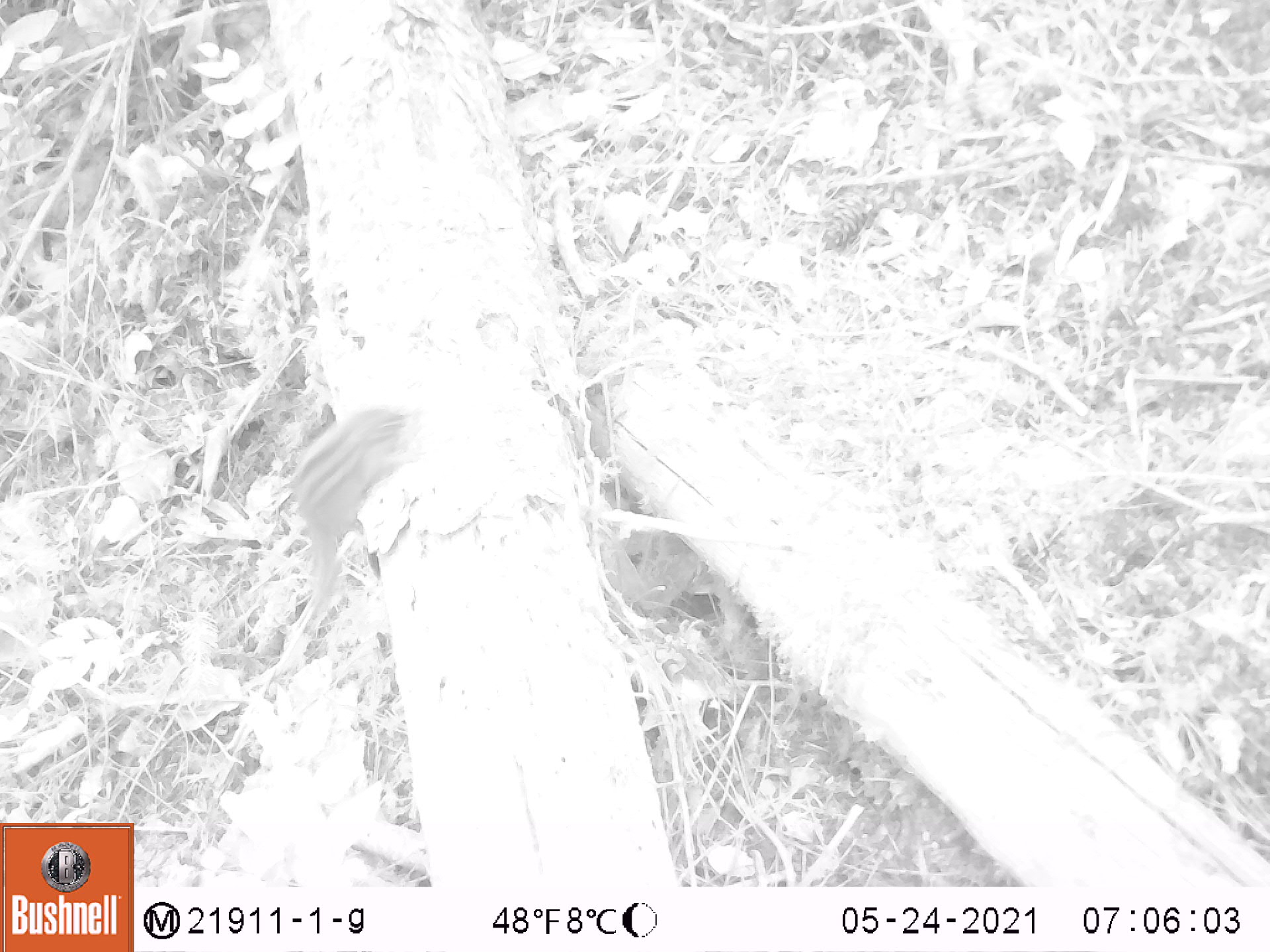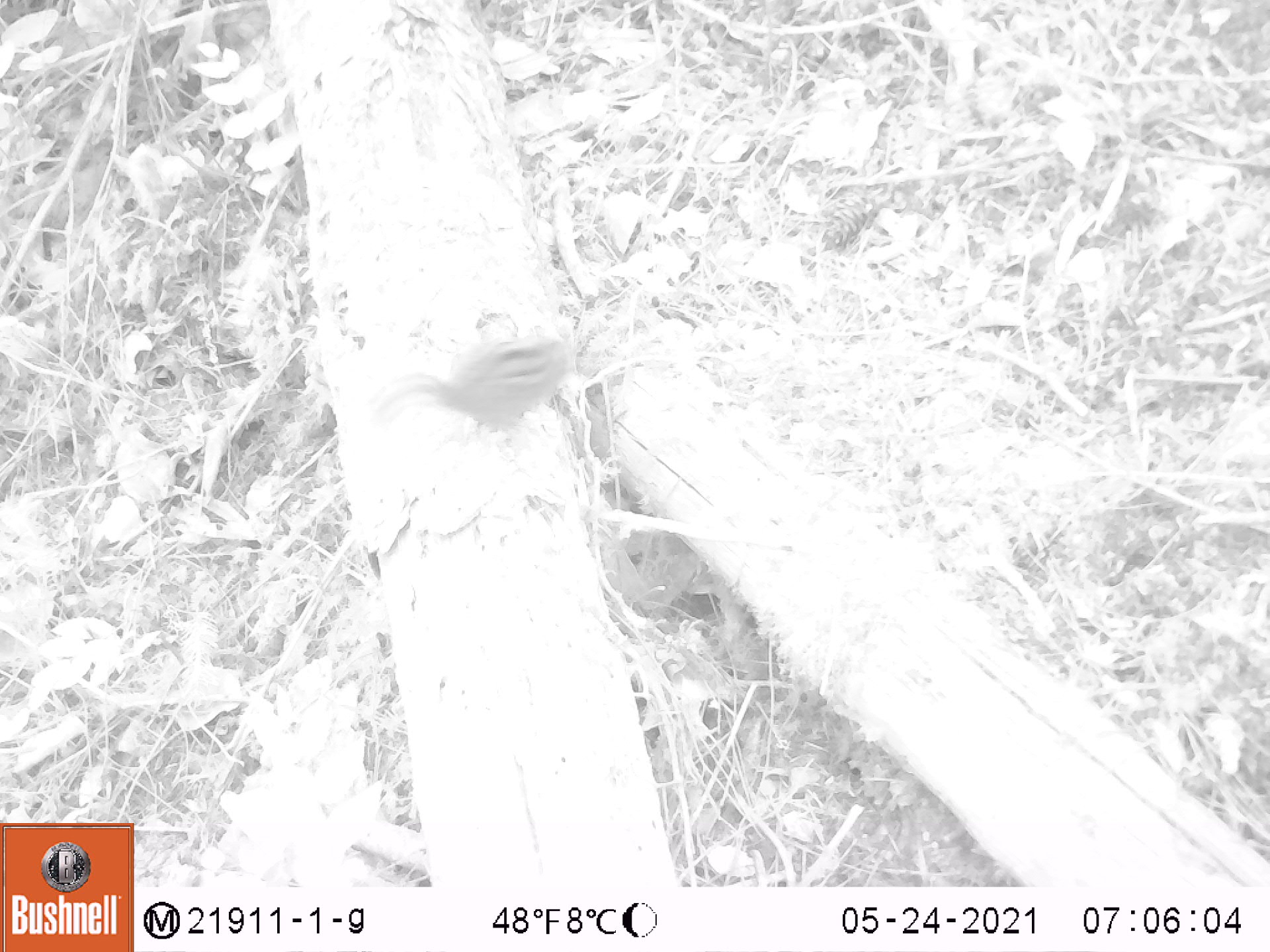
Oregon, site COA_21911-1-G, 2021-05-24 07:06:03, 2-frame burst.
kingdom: Animalia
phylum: Chordata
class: Mammalia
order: Rodentia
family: Sciuridae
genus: Neotamias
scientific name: Neotamias townsendii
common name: townsend's chipmunk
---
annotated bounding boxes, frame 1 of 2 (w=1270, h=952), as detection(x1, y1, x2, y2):
townsend's chipmunk: detection(290, 404, 408, 603)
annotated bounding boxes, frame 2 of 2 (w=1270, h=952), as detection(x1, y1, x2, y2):
townsend's chipmunk: detection(368, 335, 573, 441)